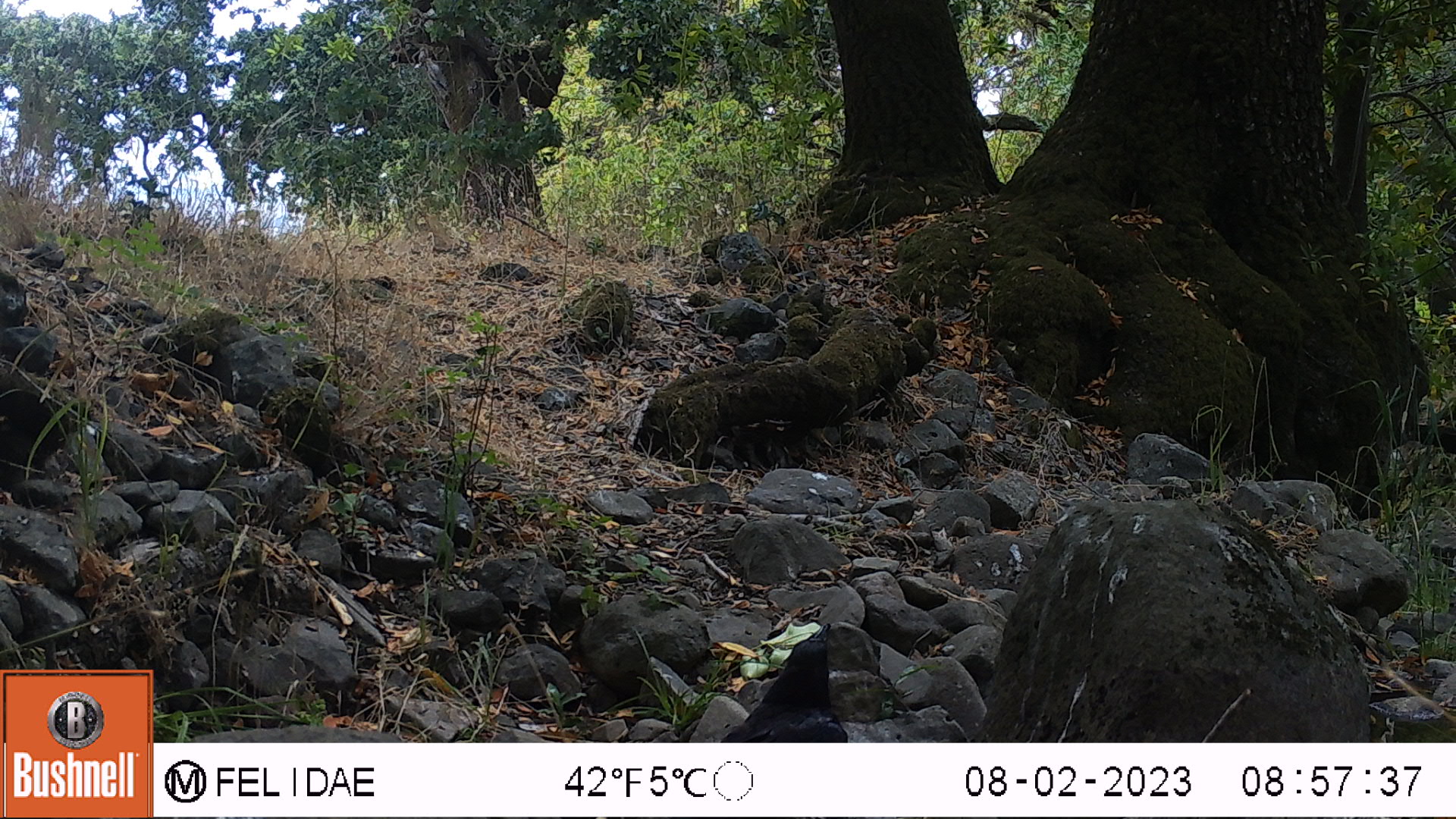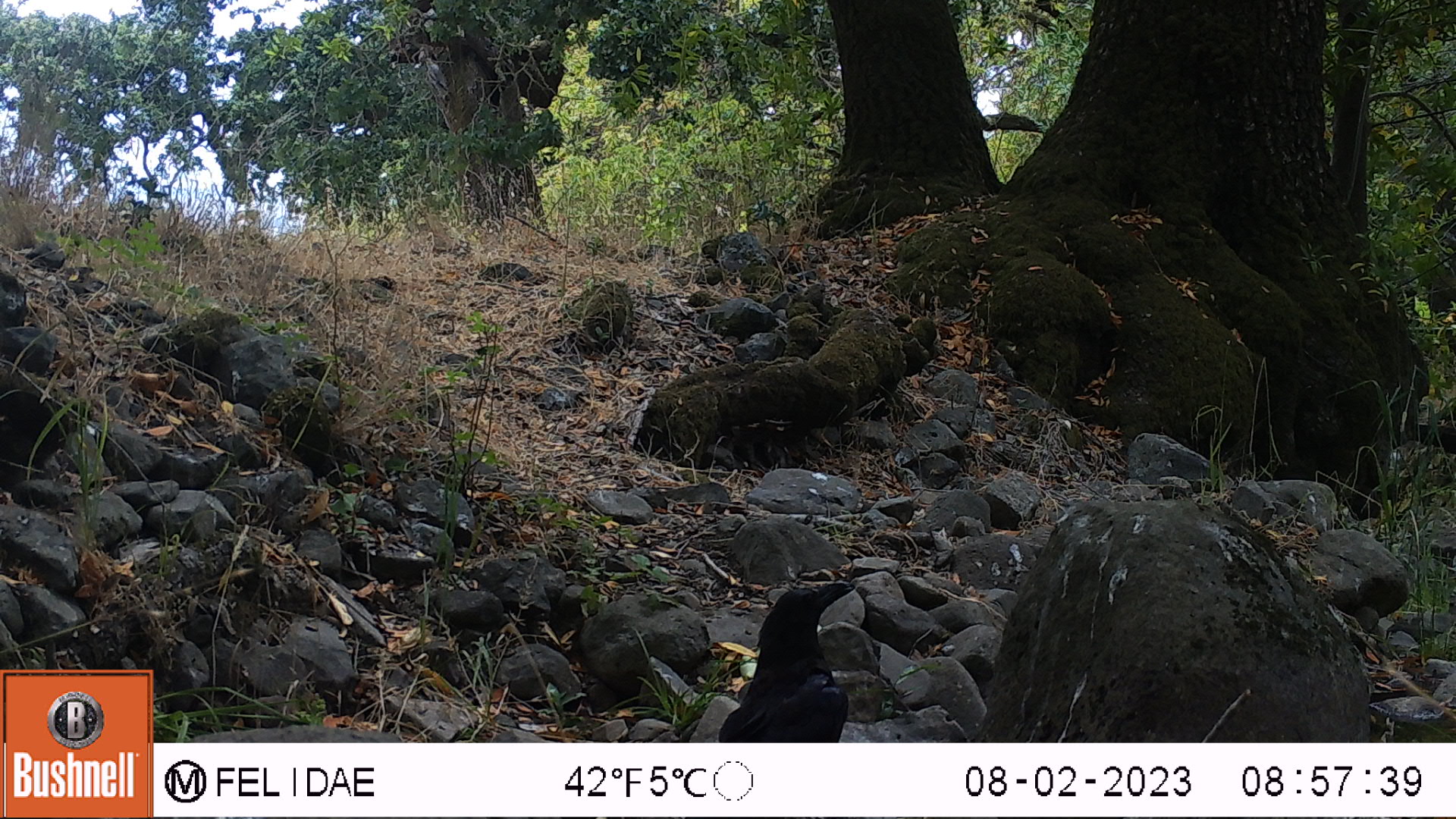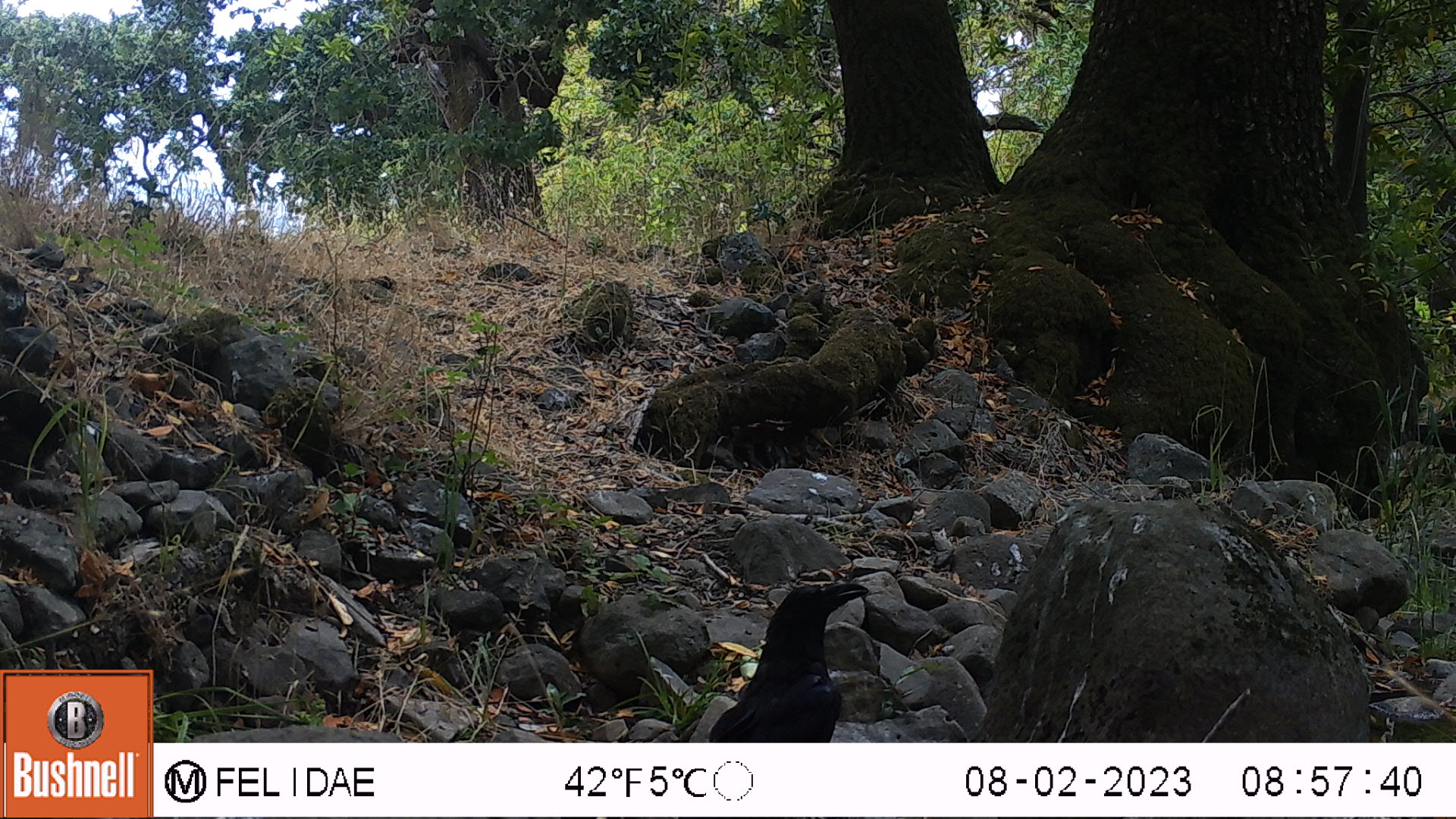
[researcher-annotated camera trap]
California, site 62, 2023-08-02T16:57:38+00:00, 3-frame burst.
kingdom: Animalia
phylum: Chordata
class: Aves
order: Passeriformes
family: Corvidae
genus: Corvus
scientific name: Corvus brachyrhynchos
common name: american crow